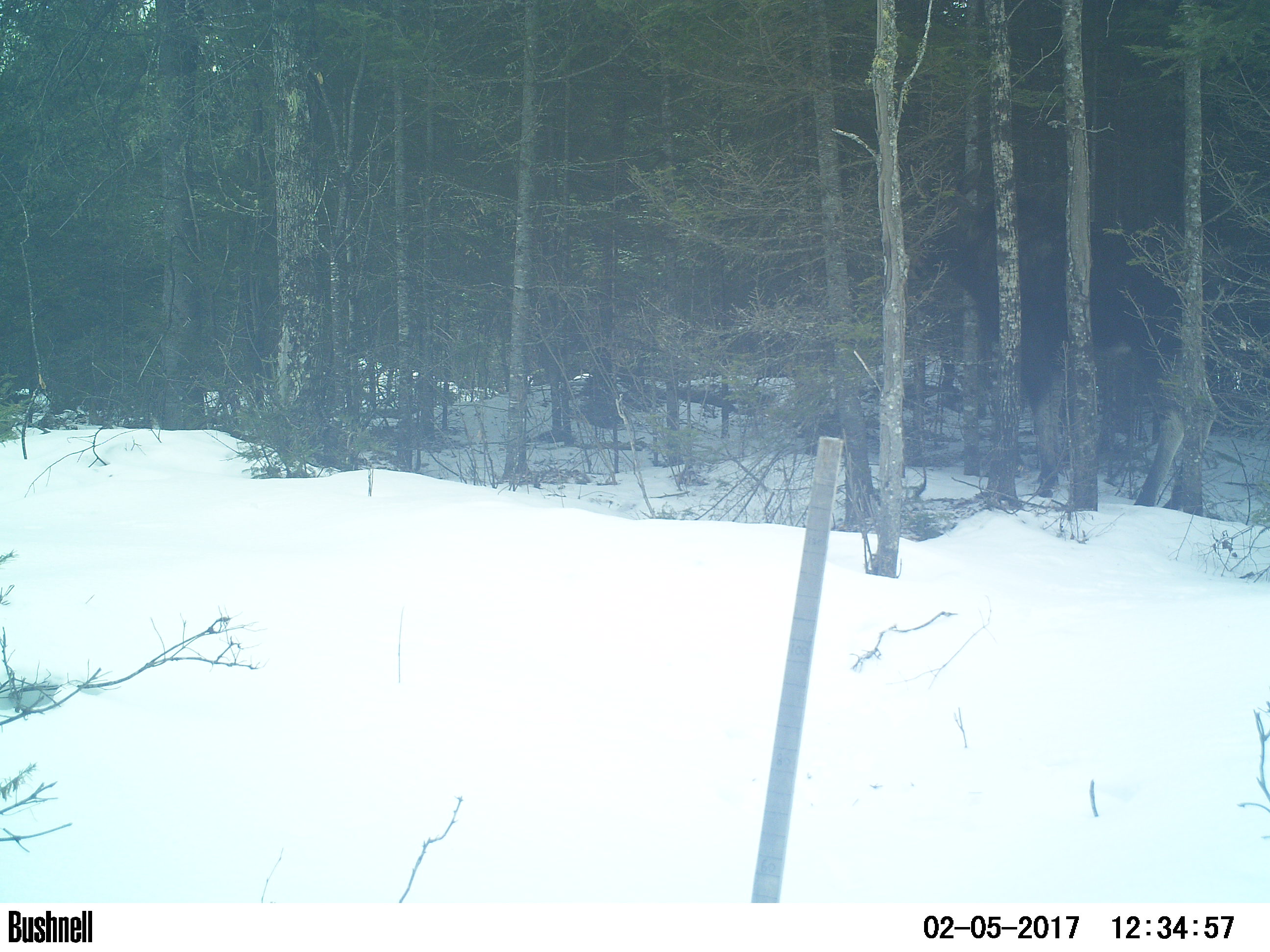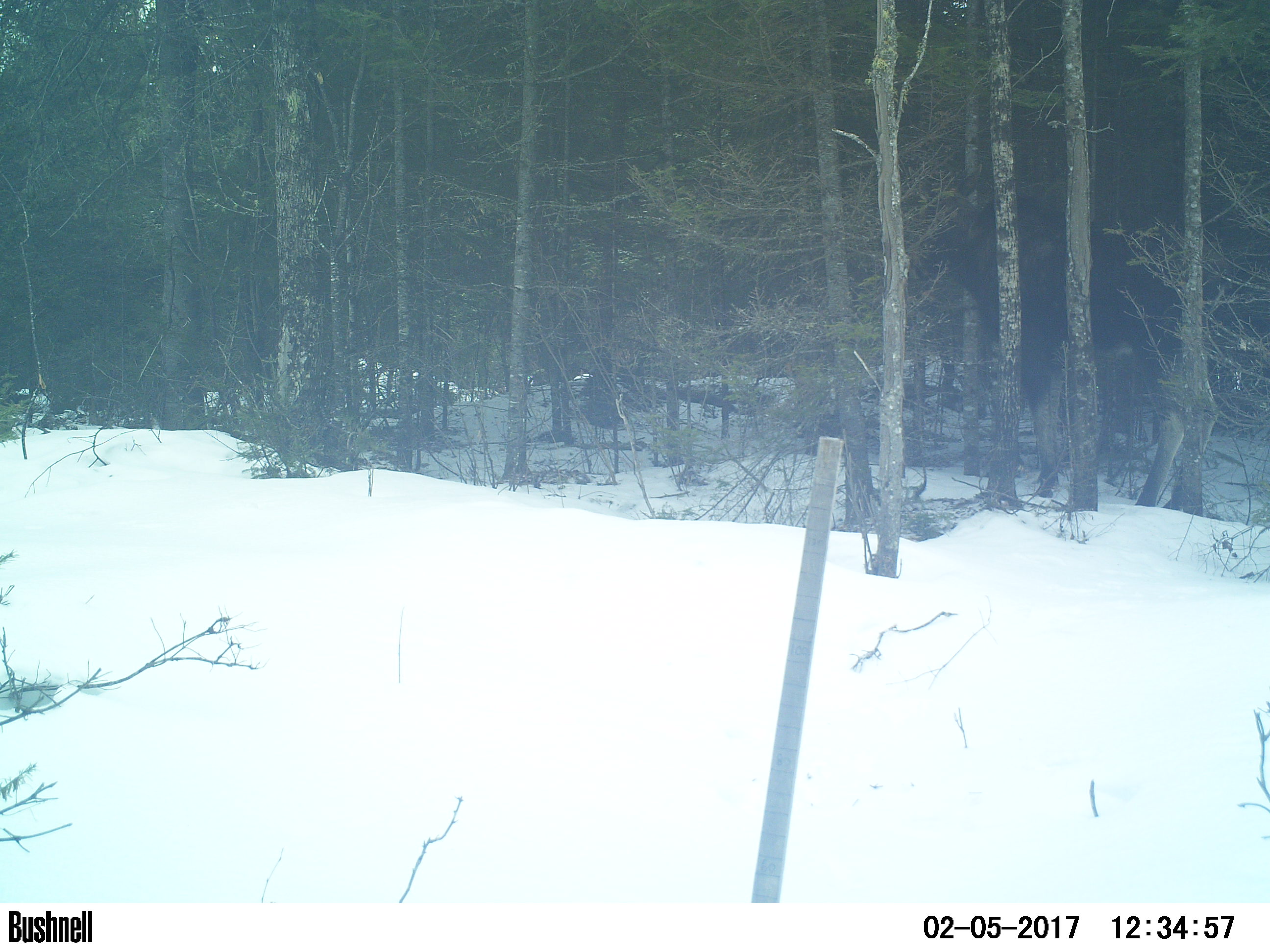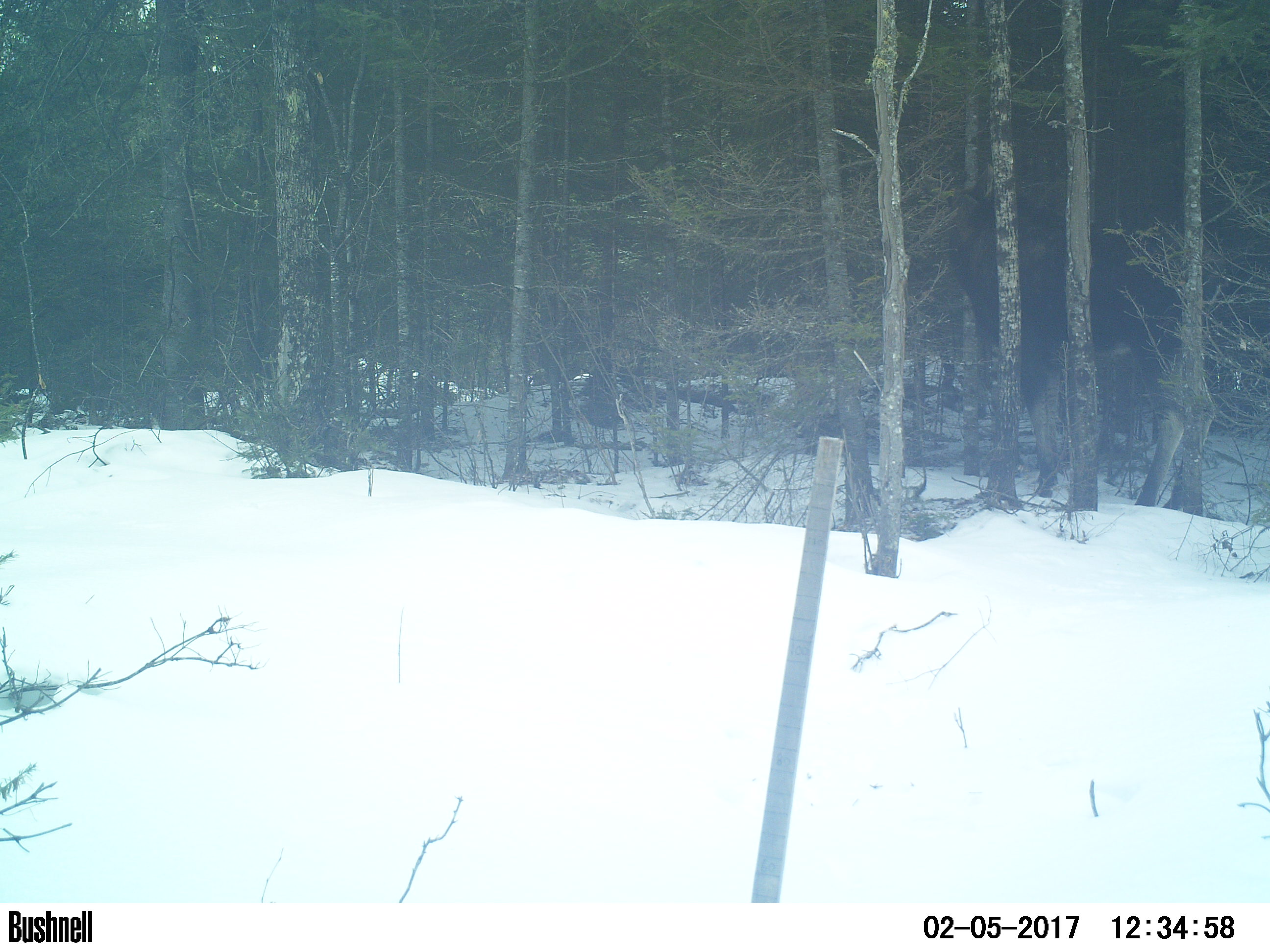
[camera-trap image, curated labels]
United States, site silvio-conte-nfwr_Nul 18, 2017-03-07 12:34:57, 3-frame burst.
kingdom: Animalia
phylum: Chordata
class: Mammalia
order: Artiodactyla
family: Cervidae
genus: Alces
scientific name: Alces alces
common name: moose